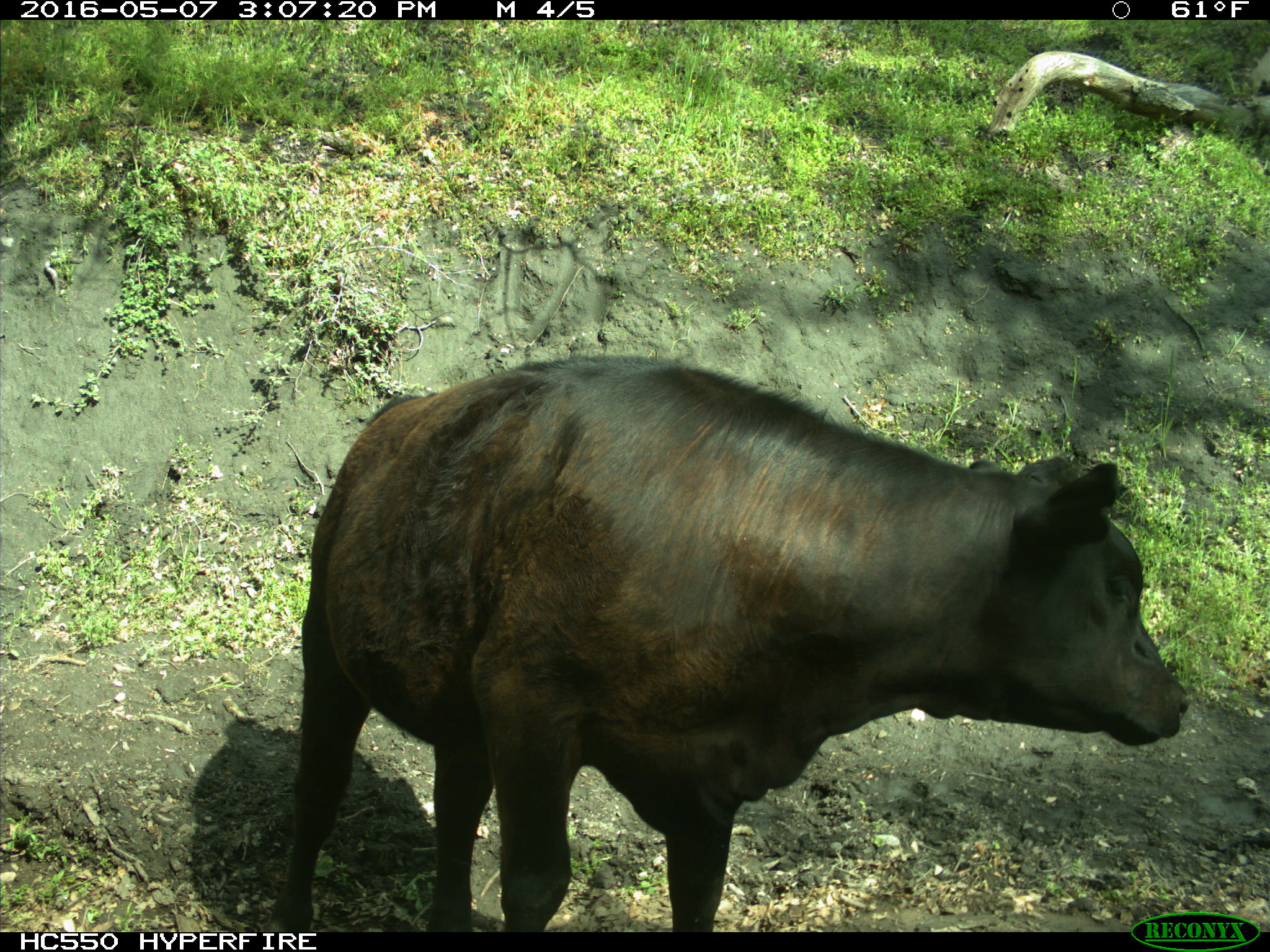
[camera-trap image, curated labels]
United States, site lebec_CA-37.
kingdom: Animalia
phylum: Chordata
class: Mammalia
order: Artiodactyla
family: Bovidae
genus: Bos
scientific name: Bos taurus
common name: domestic cow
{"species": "Bos taurus (domestic cow)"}